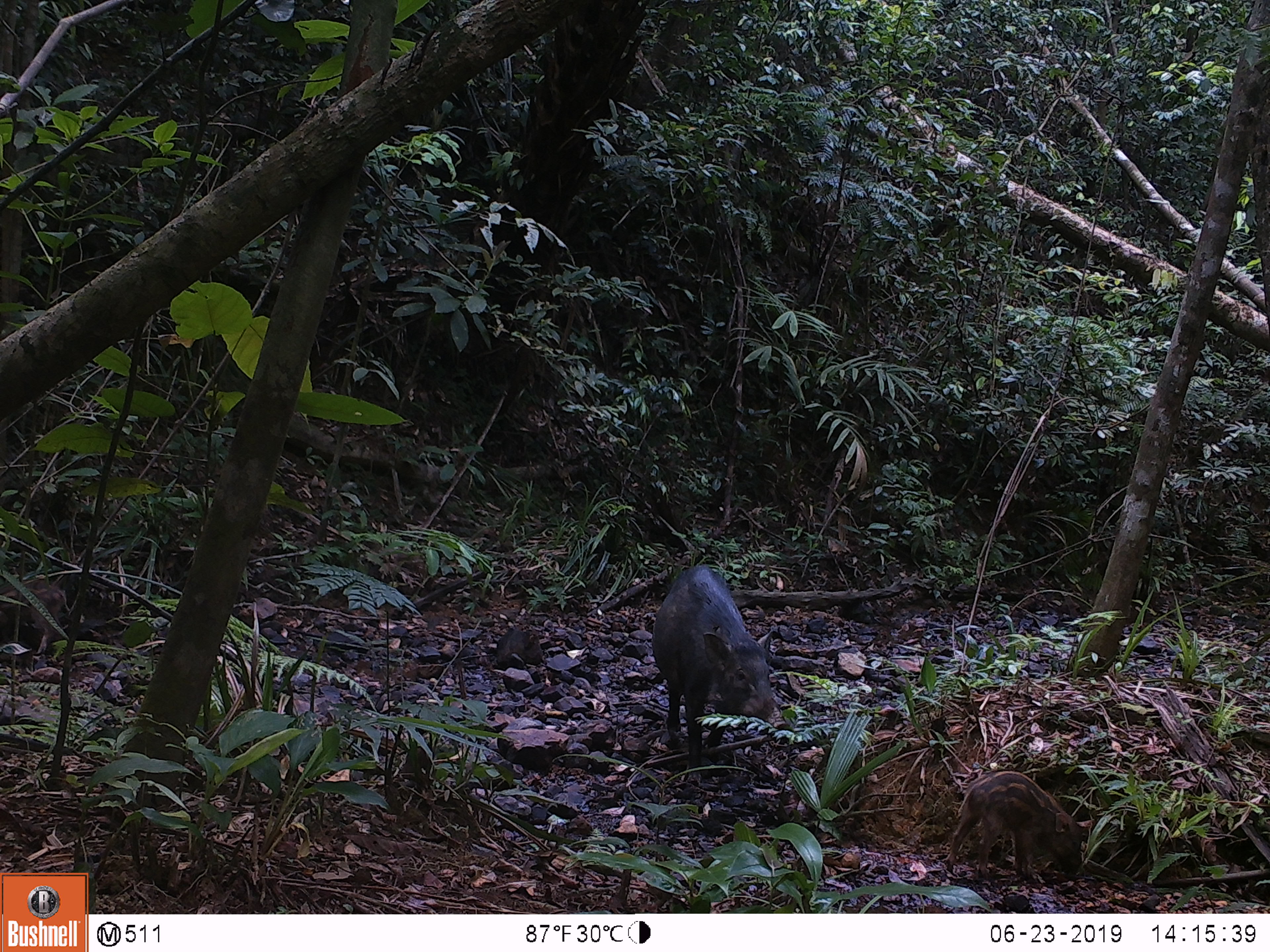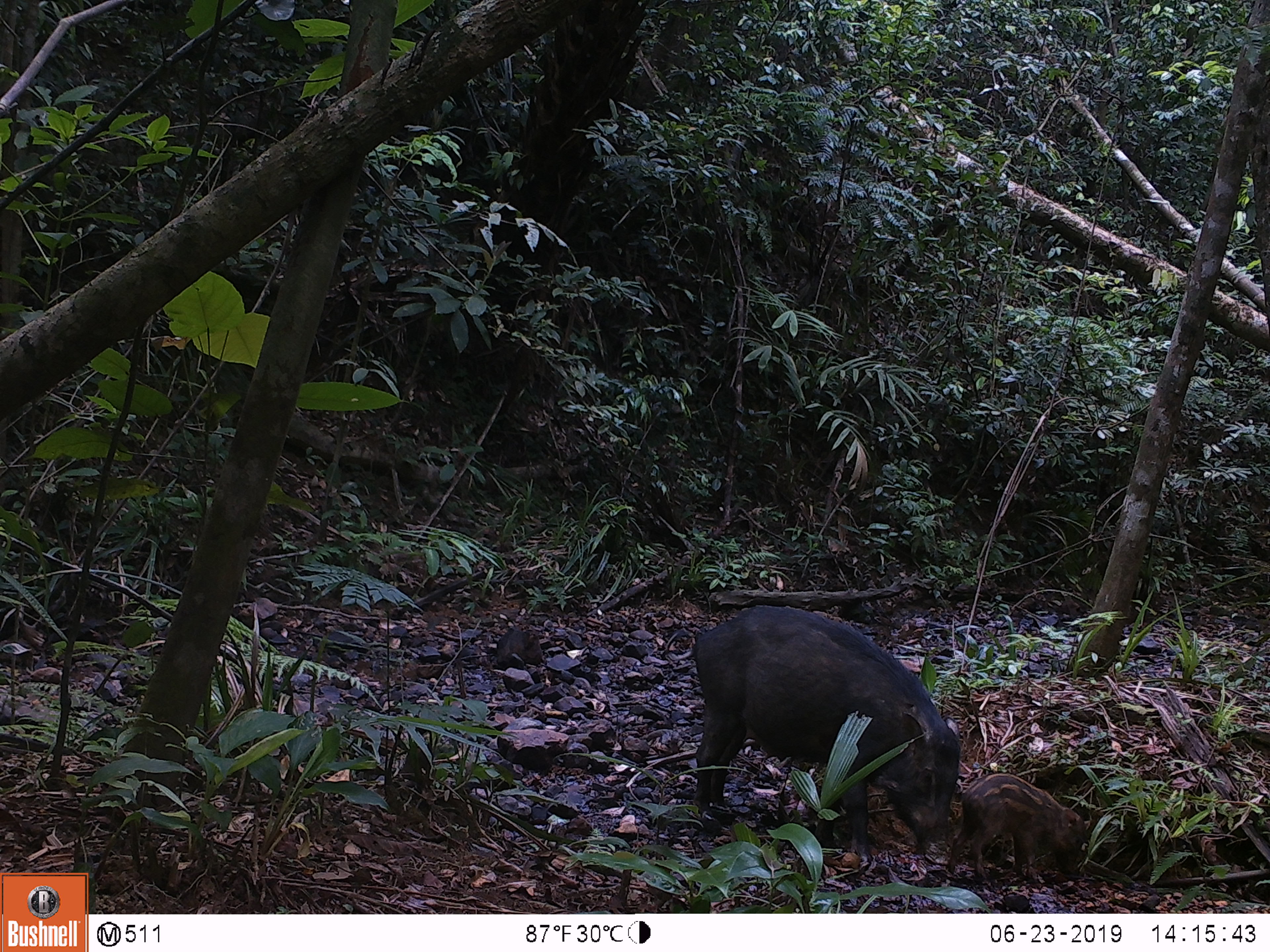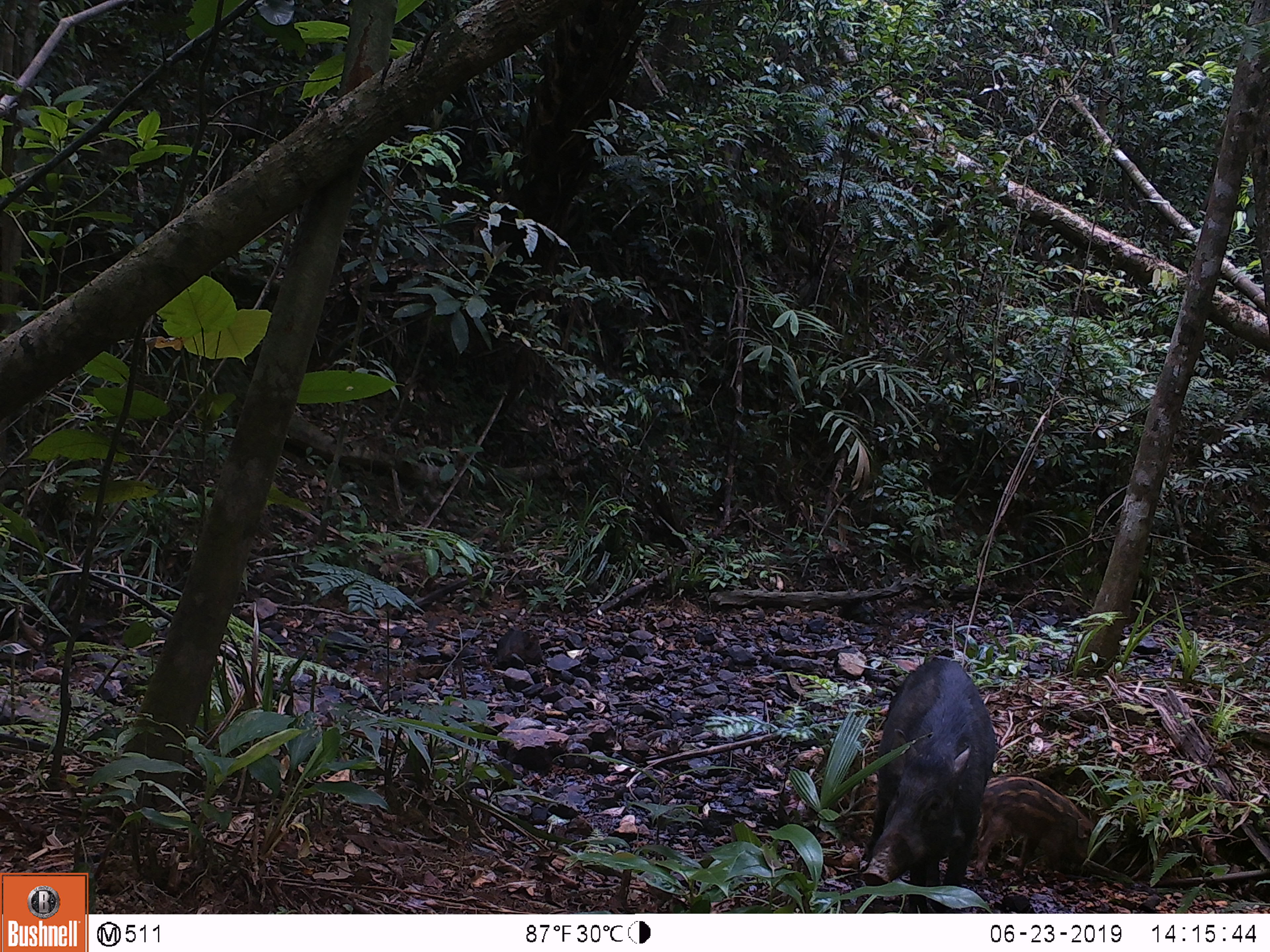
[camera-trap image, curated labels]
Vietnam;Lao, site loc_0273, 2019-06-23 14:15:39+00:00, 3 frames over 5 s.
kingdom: Animalia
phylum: Chordata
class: Mammalia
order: Artiodactyla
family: Suidae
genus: Sus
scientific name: Sus scrofa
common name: eurasian wild pig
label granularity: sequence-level